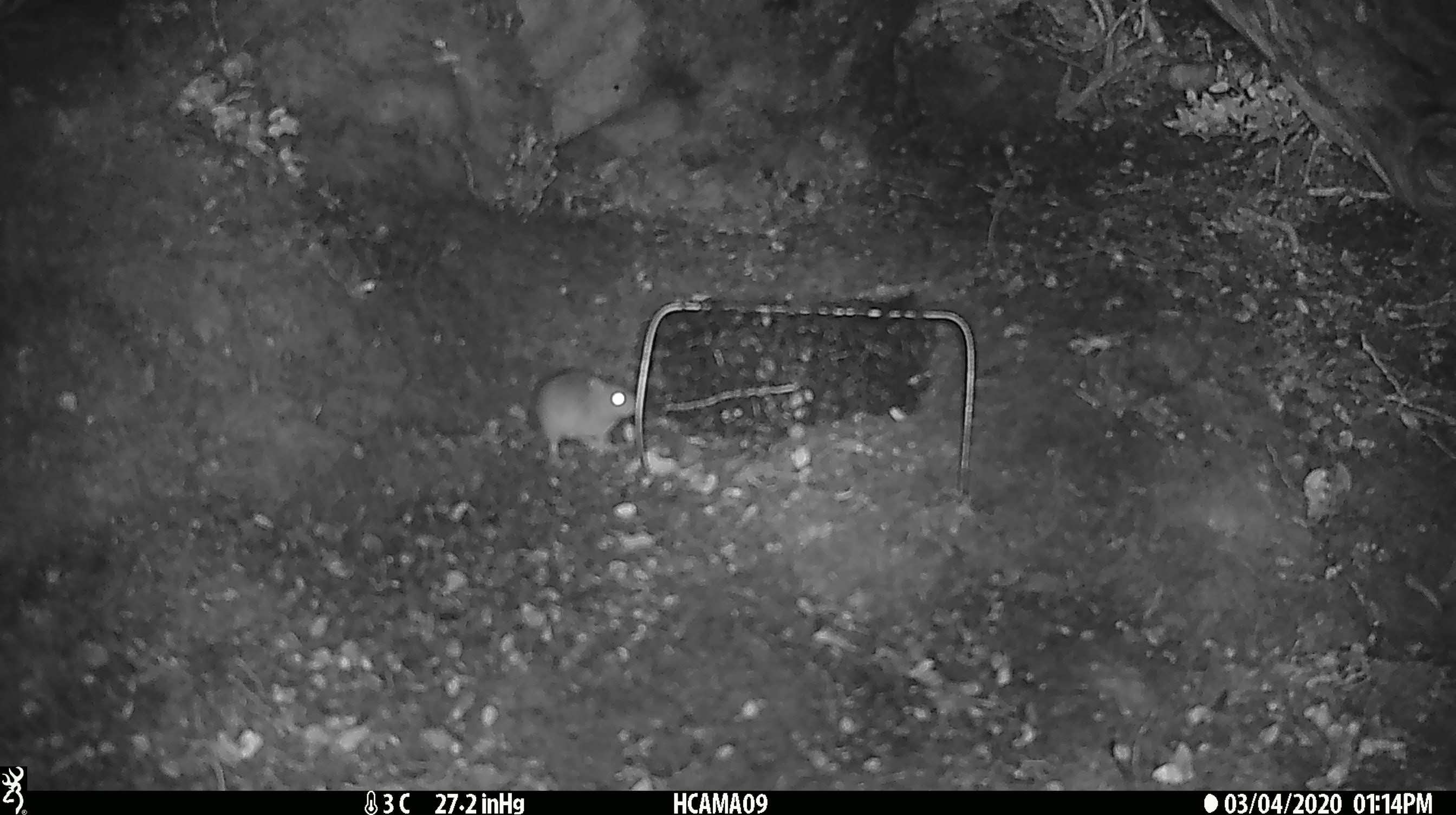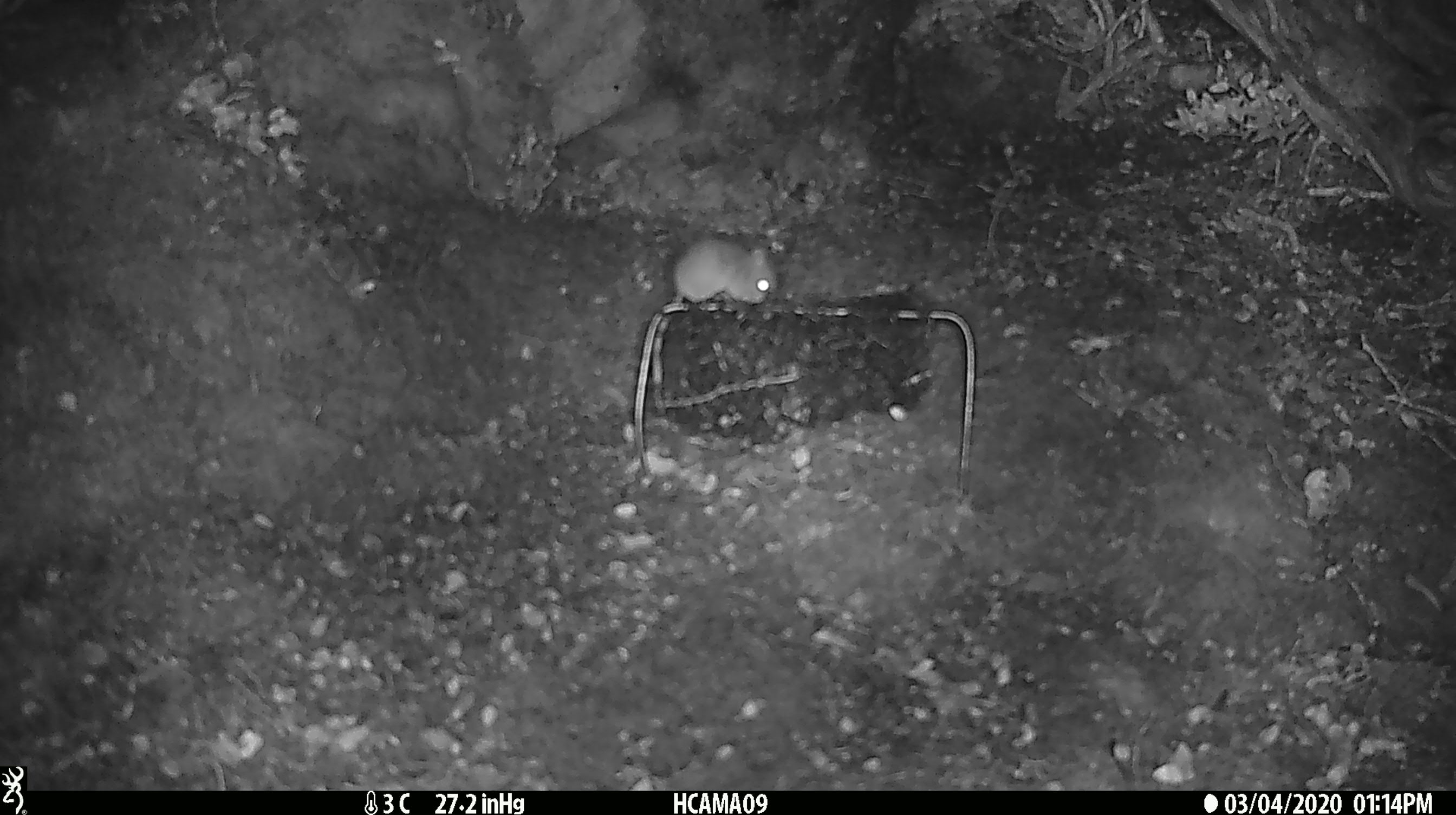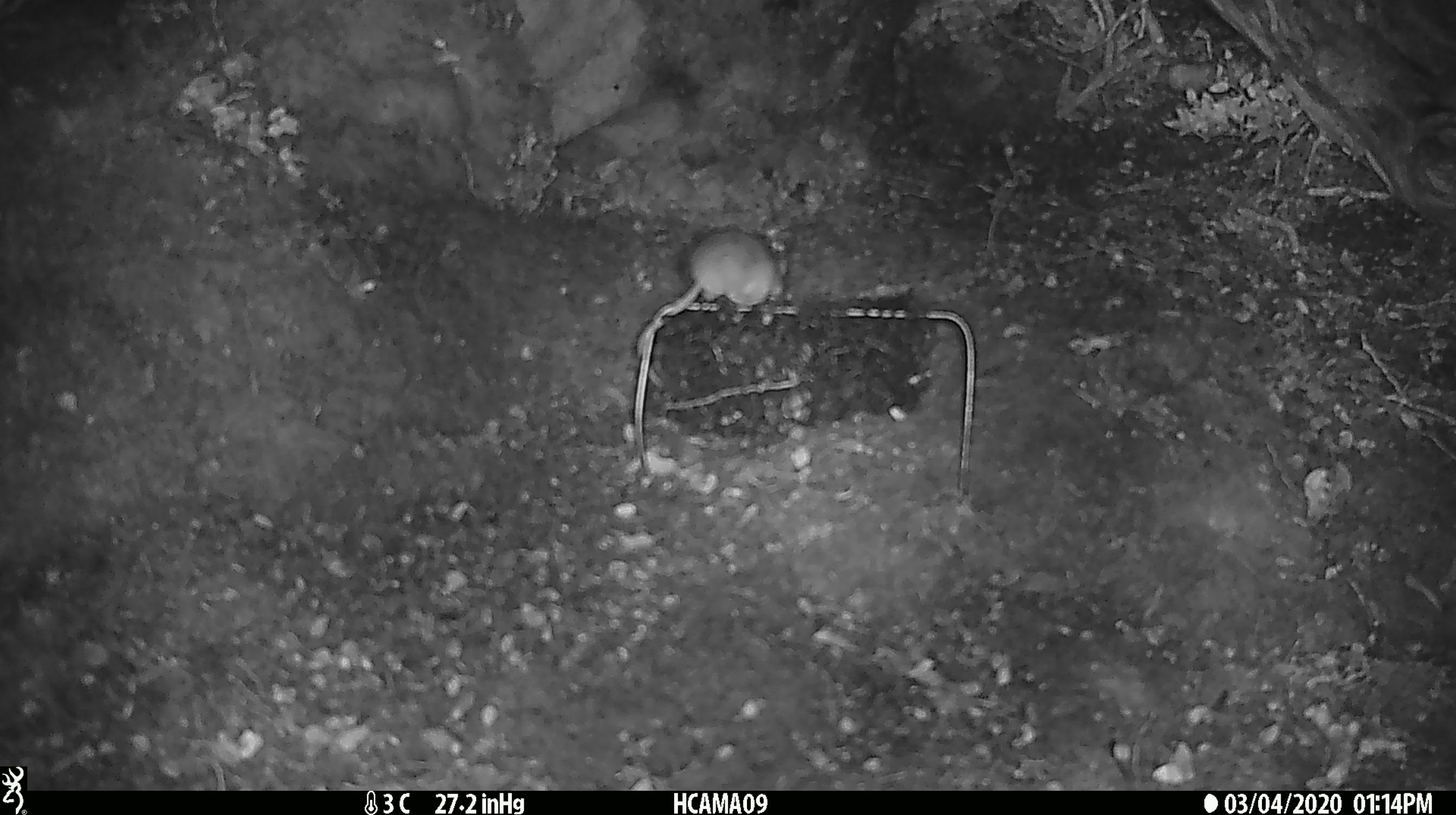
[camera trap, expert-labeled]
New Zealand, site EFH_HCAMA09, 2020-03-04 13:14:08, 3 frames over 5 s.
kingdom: Animalia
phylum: Chordata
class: Mammalia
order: Rodentia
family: Muridae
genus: Mus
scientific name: Mus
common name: mouse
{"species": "mouse (Mus)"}